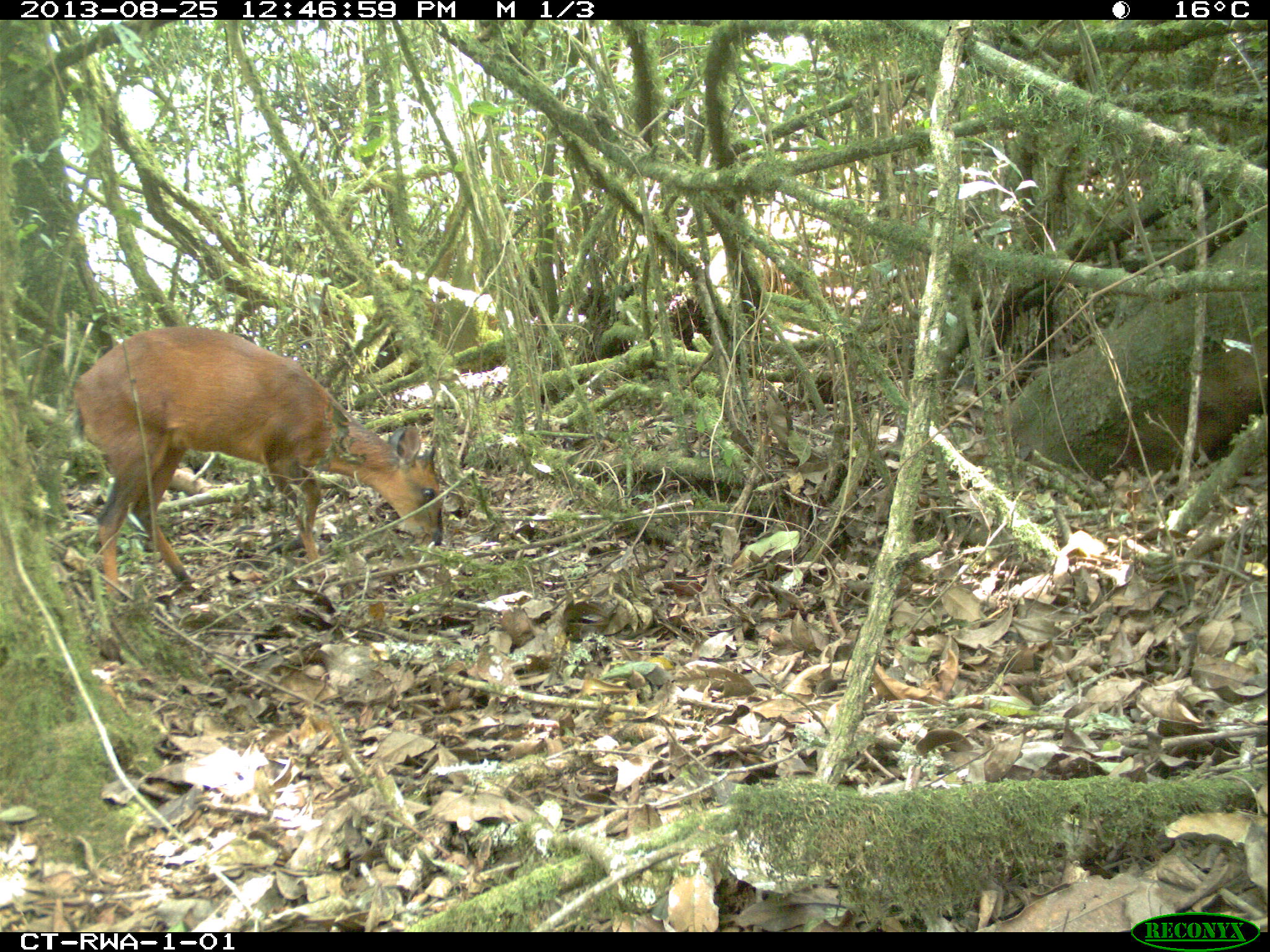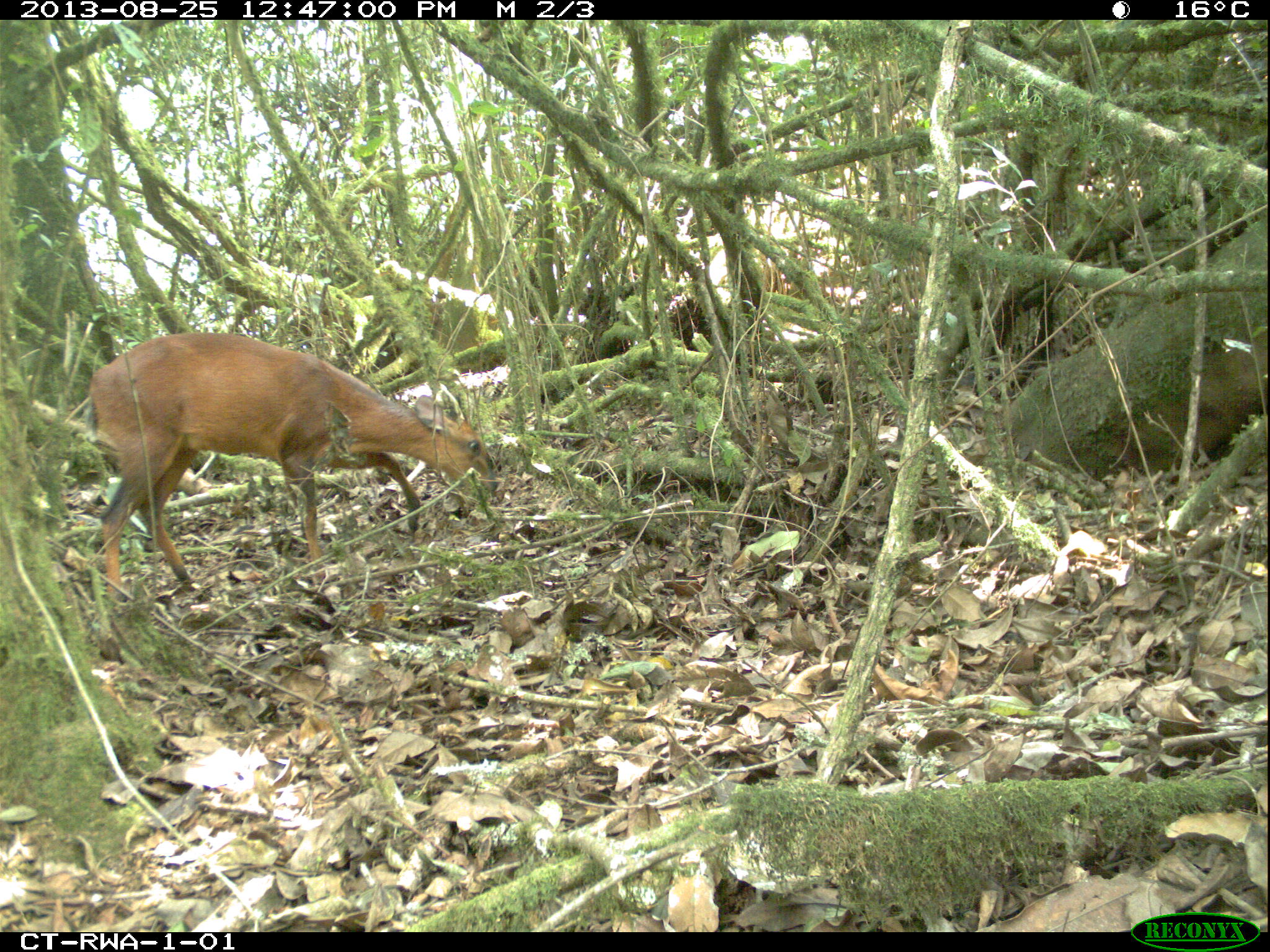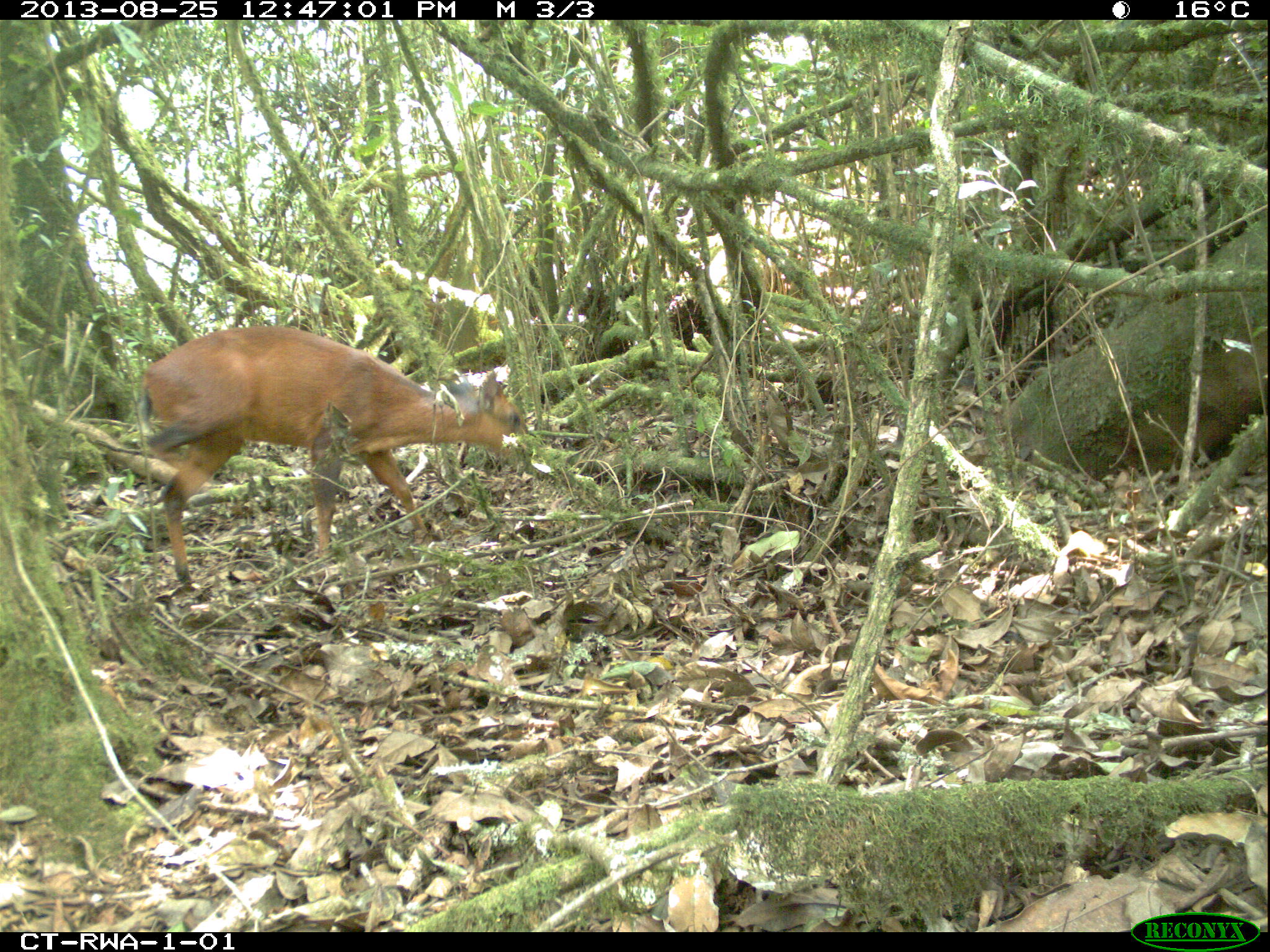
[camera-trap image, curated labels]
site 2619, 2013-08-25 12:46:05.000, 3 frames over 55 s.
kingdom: Animalia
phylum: Chordata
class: Mammalia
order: Artiodactyla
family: Bovidae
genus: Cephalophus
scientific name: Cephalophus nigrifrons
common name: black-fronted duiker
Cephalophus nigrifrons (black-fronted duiker), count 1.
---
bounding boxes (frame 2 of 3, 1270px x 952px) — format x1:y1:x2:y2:
cephalophus nigrifrons: 83:325:498:595